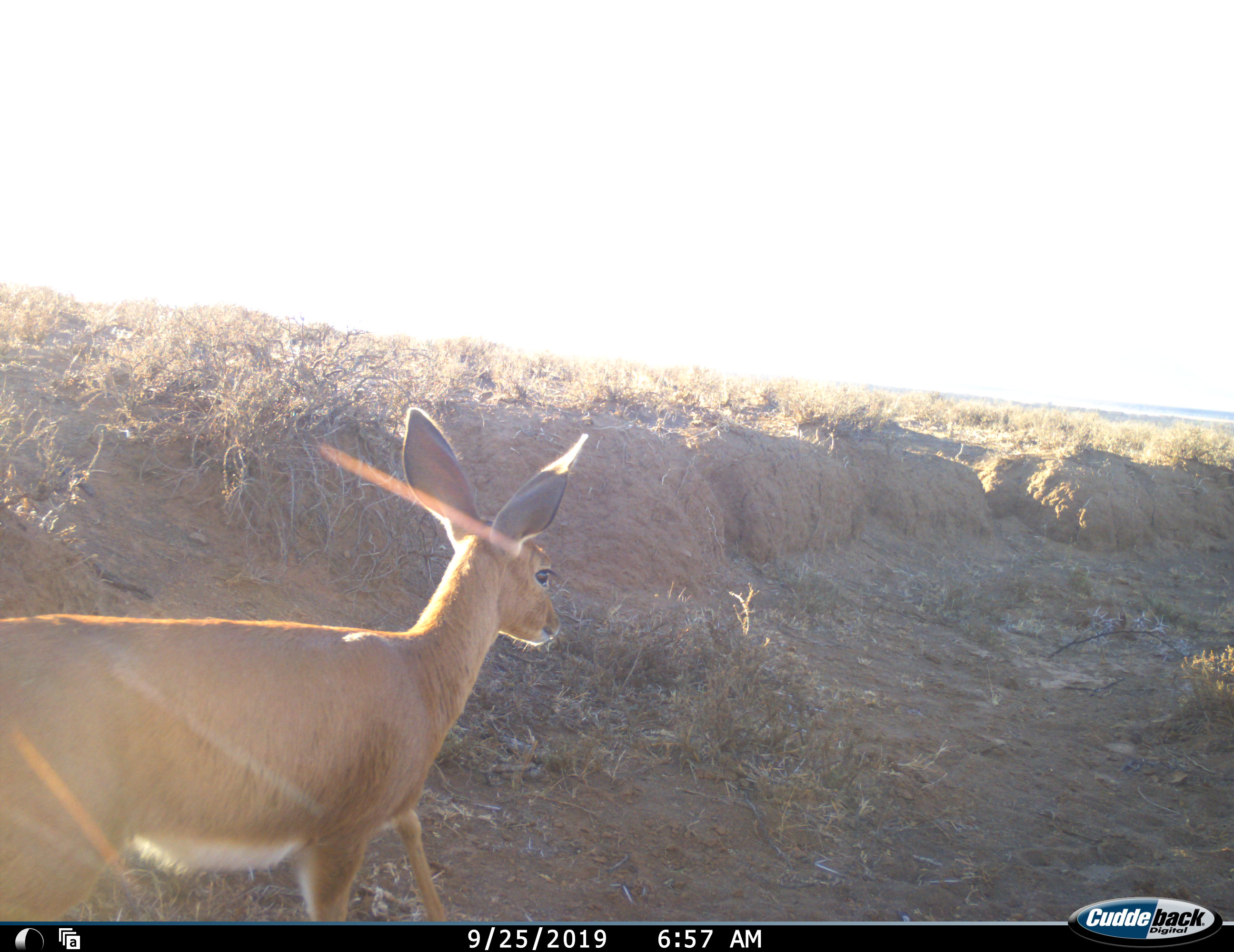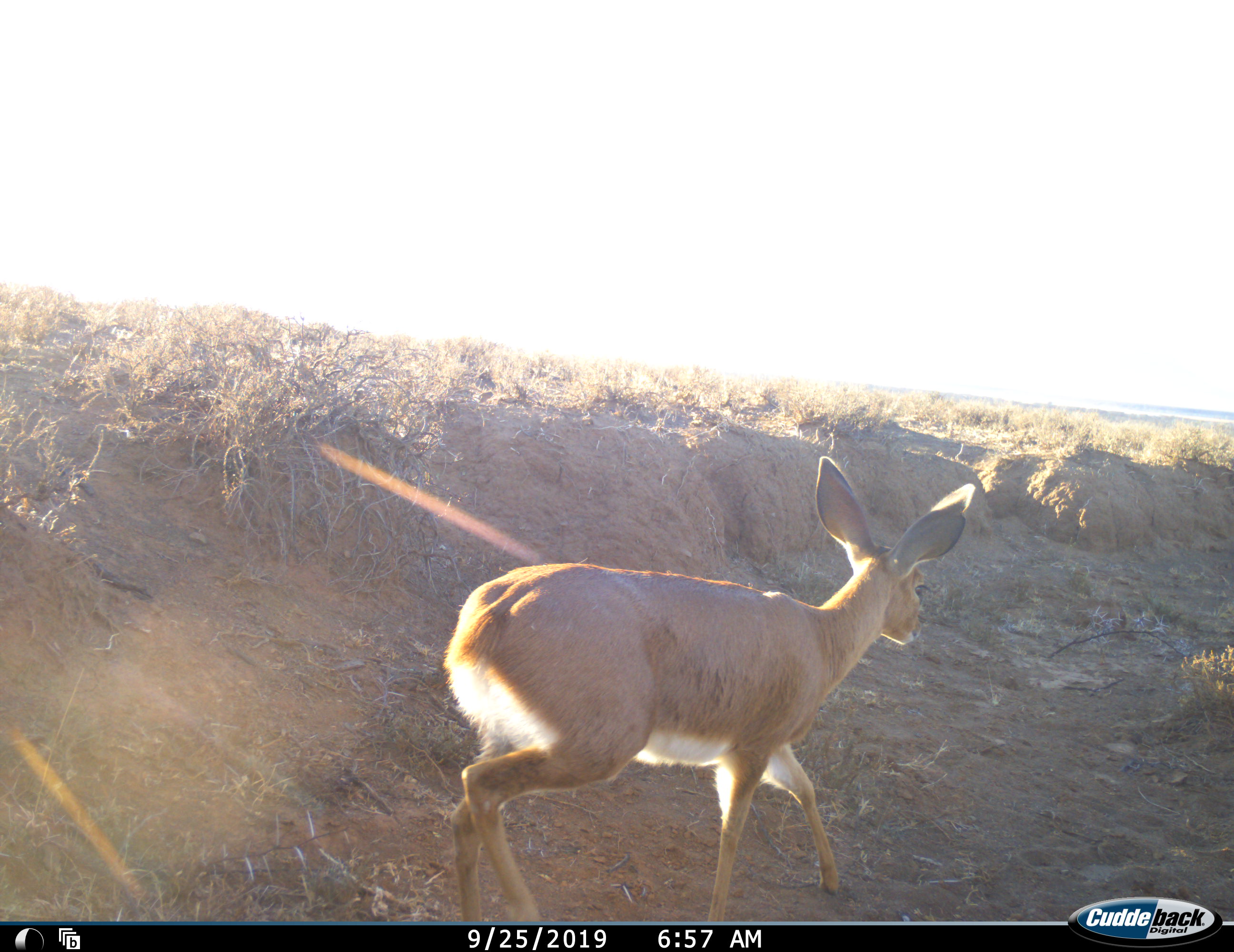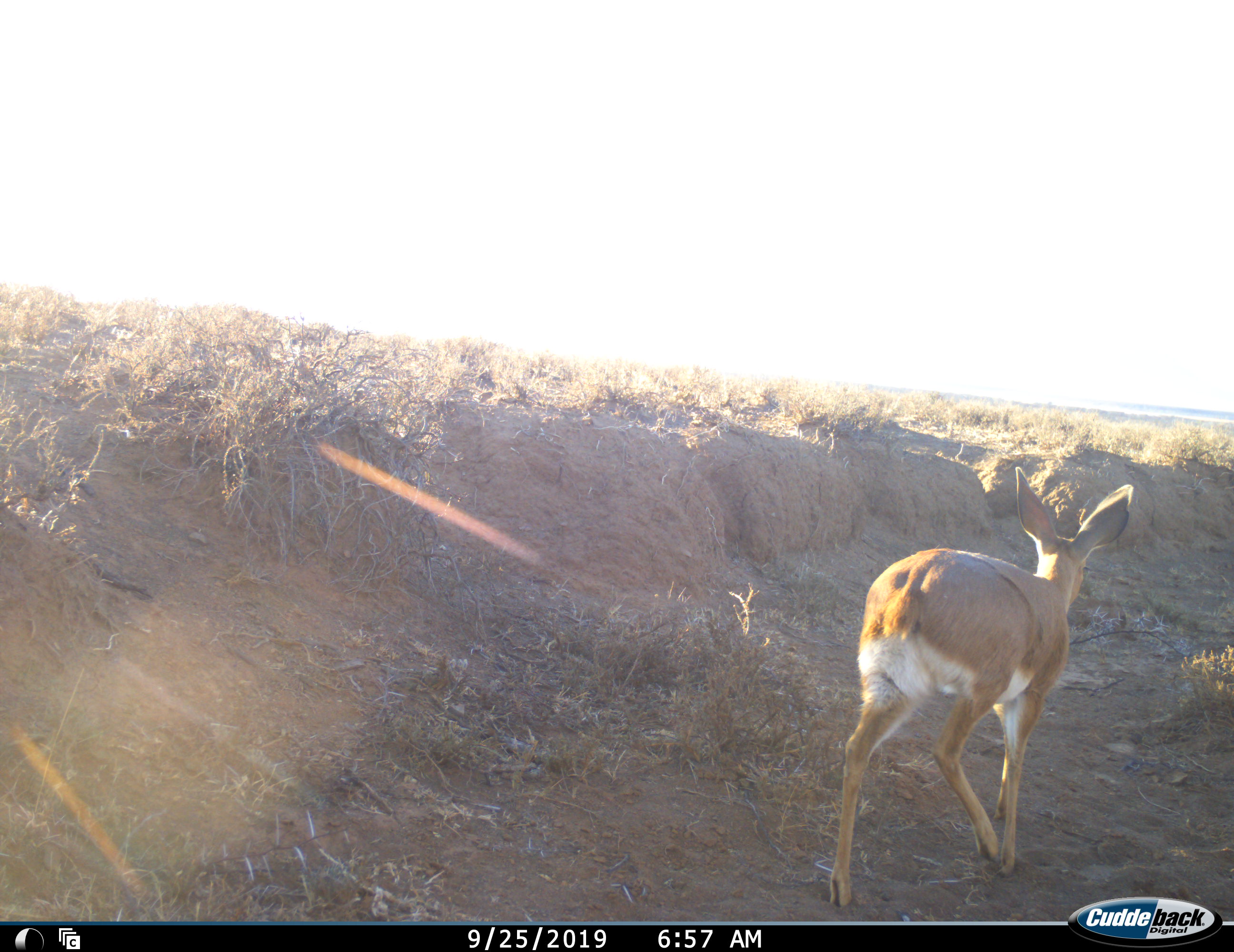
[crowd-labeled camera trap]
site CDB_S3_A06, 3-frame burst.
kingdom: Animalia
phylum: Chordata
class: Mammalia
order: Artiodactyla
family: Bovidae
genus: Raphicerus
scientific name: Raphicerus campestris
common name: steenbok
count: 1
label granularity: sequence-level